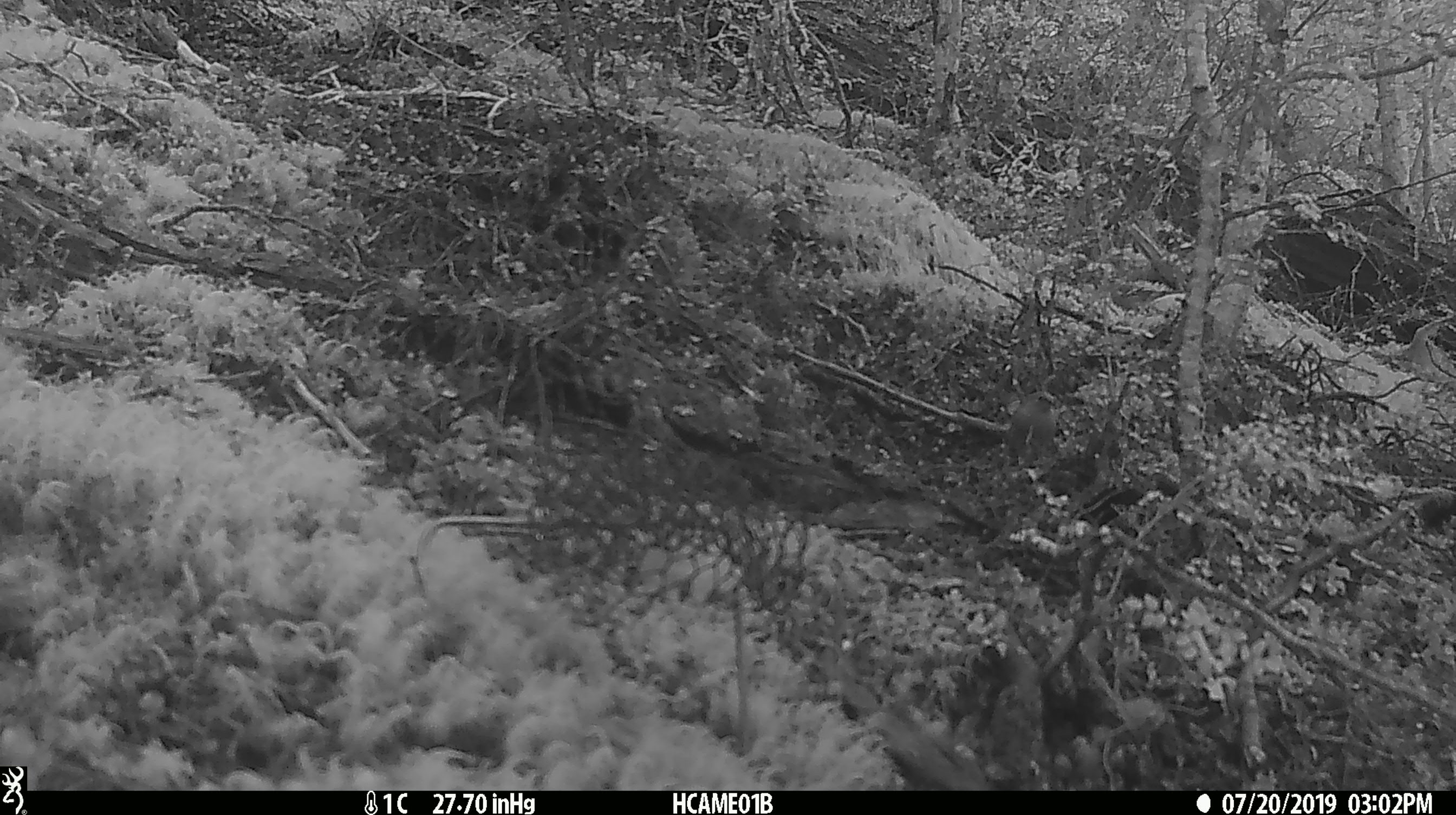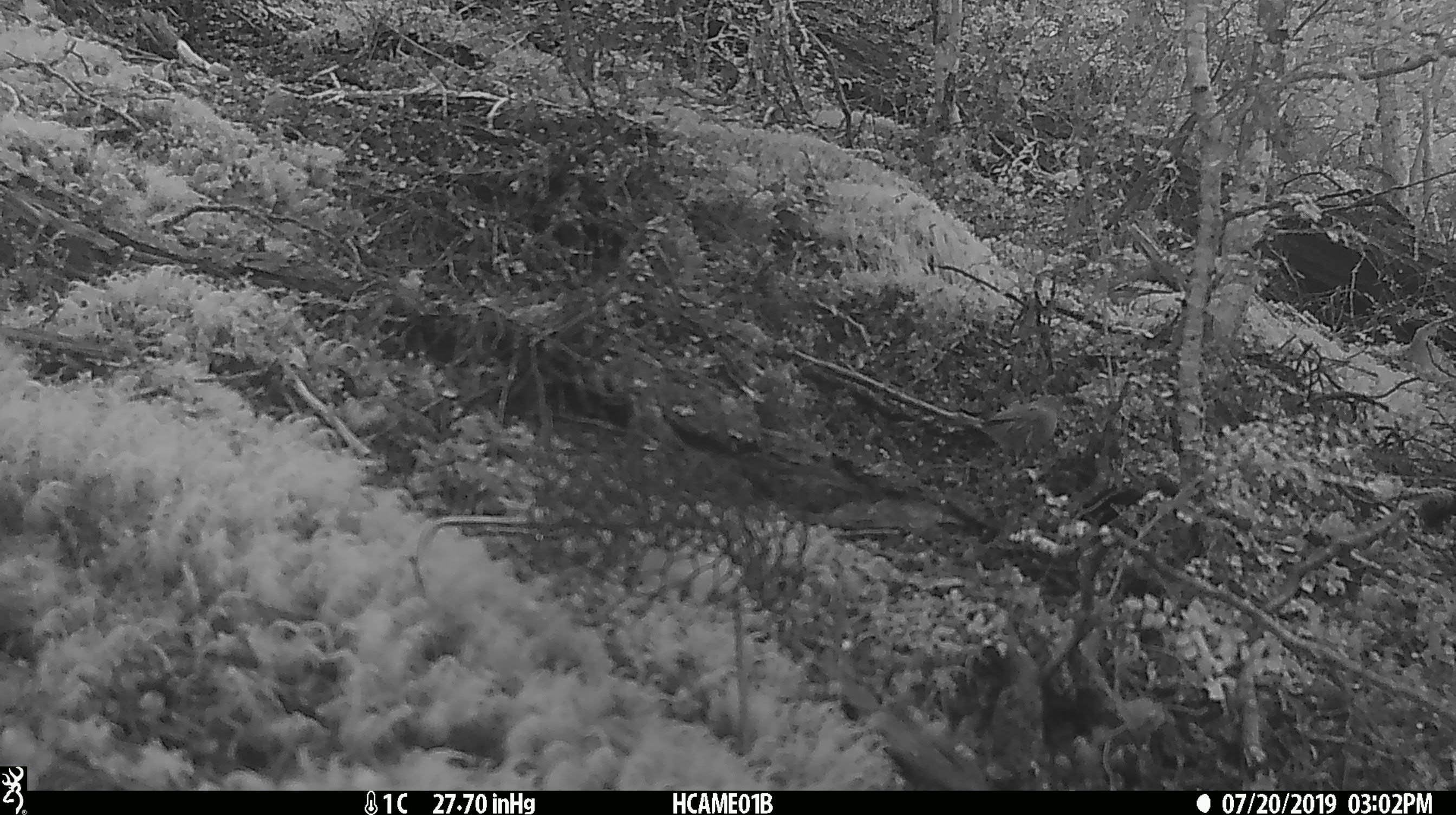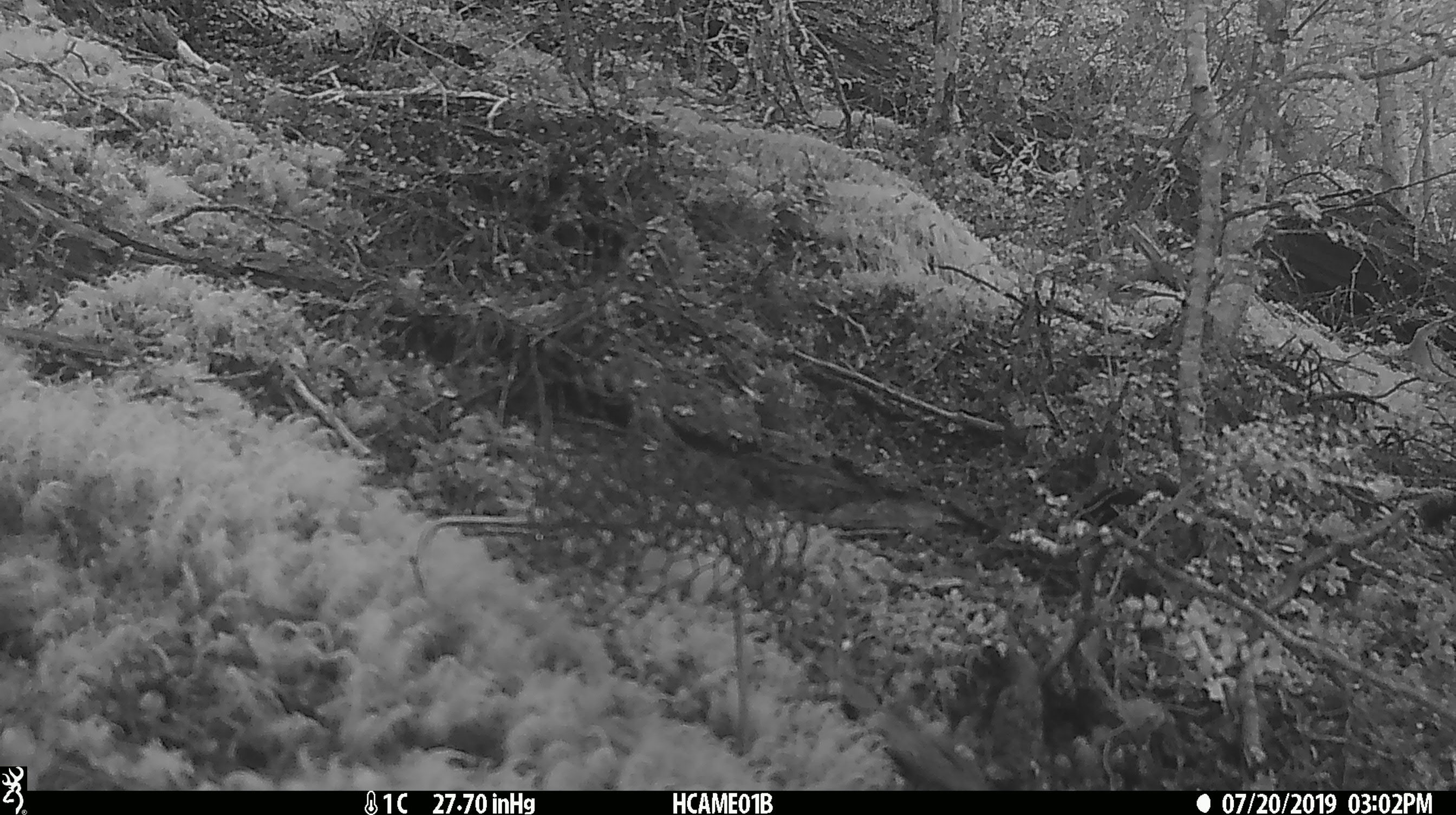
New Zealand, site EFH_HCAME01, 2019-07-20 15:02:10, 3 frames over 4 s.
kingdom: Animalia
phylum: Chordata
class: Aves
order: Passeriformes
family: Fringillidae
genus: Fringilla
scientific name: Fringilla coelebs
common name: common chaffinch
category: chaffinch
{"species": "chaffinch (common chaffinch) (Fringilla coelebs)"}